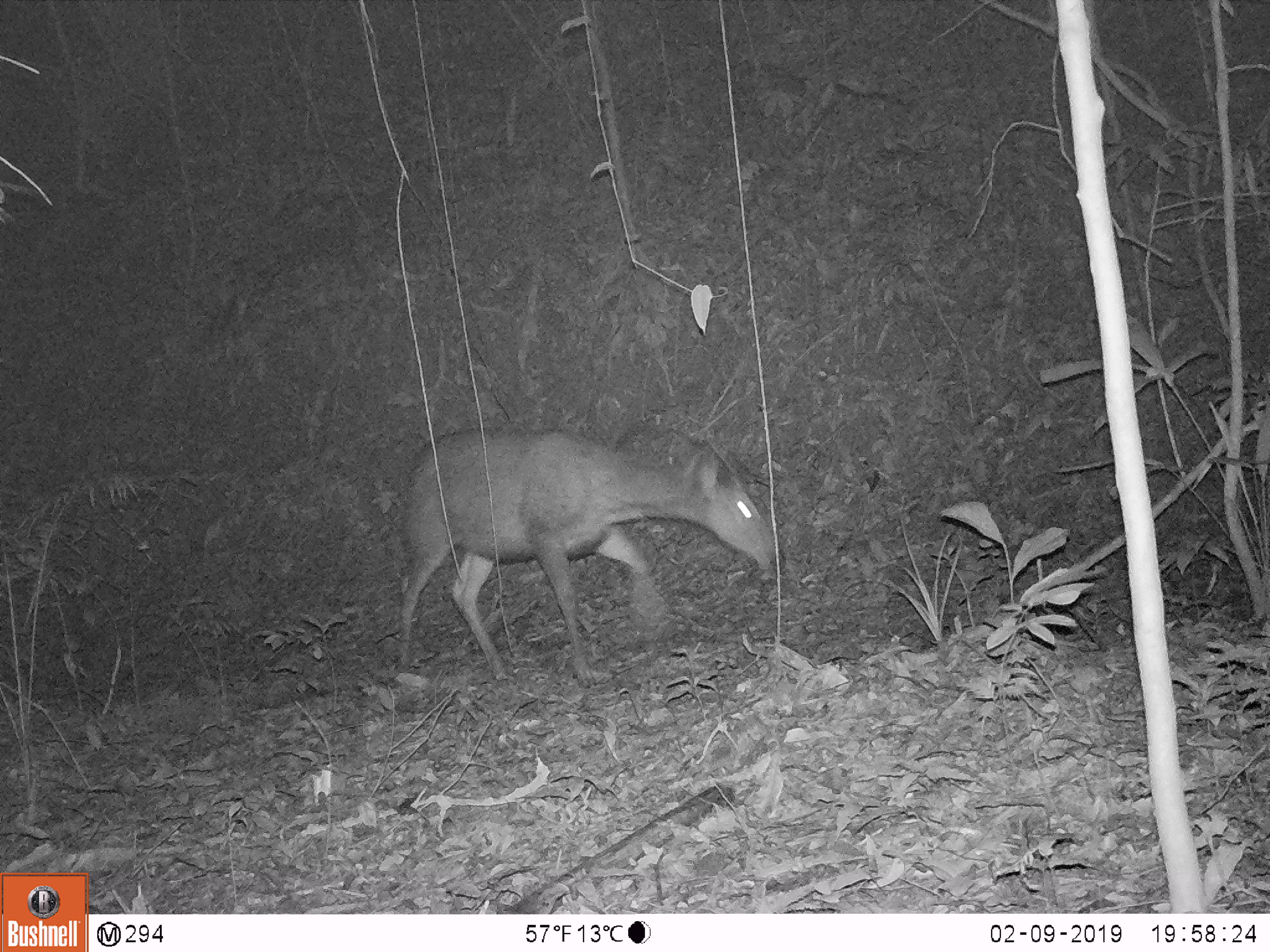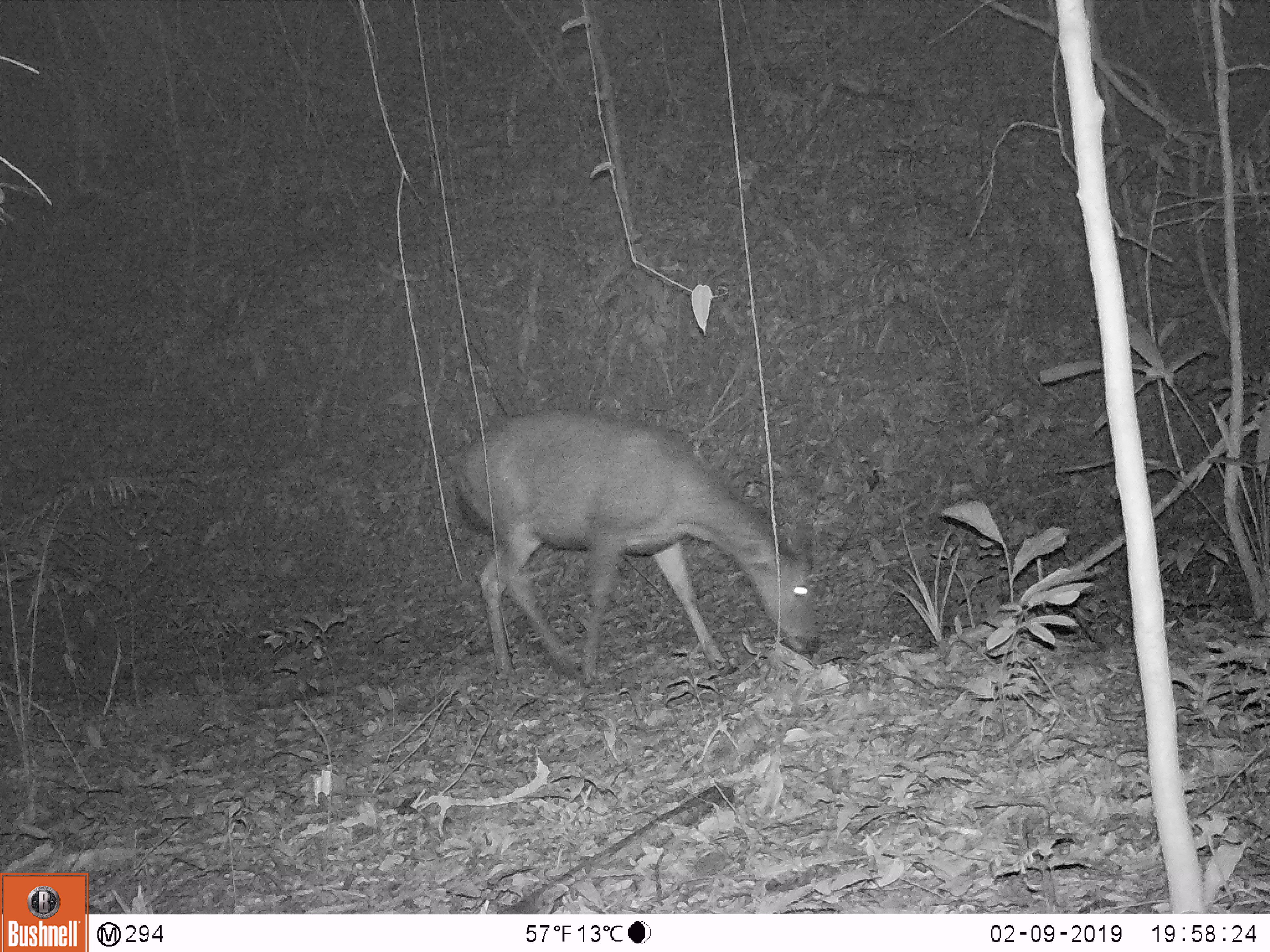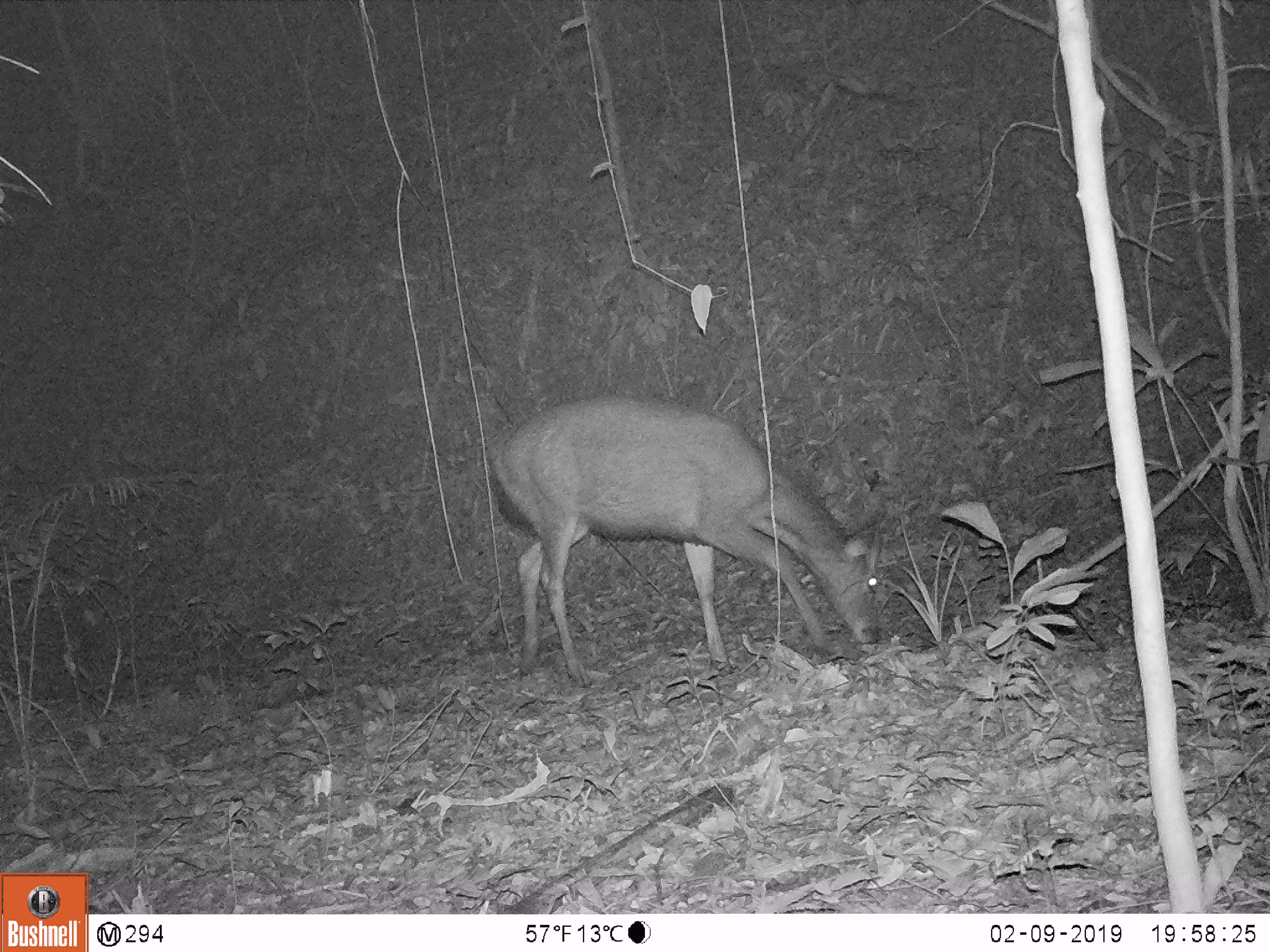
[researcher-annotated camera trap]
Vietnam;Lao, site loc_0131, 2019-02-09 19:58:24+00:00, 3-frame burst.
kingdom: Animalia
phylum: Chordata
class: Mammalia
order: Artiodactyla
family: Cervidae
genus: Rusa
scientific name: Rusa unicolor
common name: sambar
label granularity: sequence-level